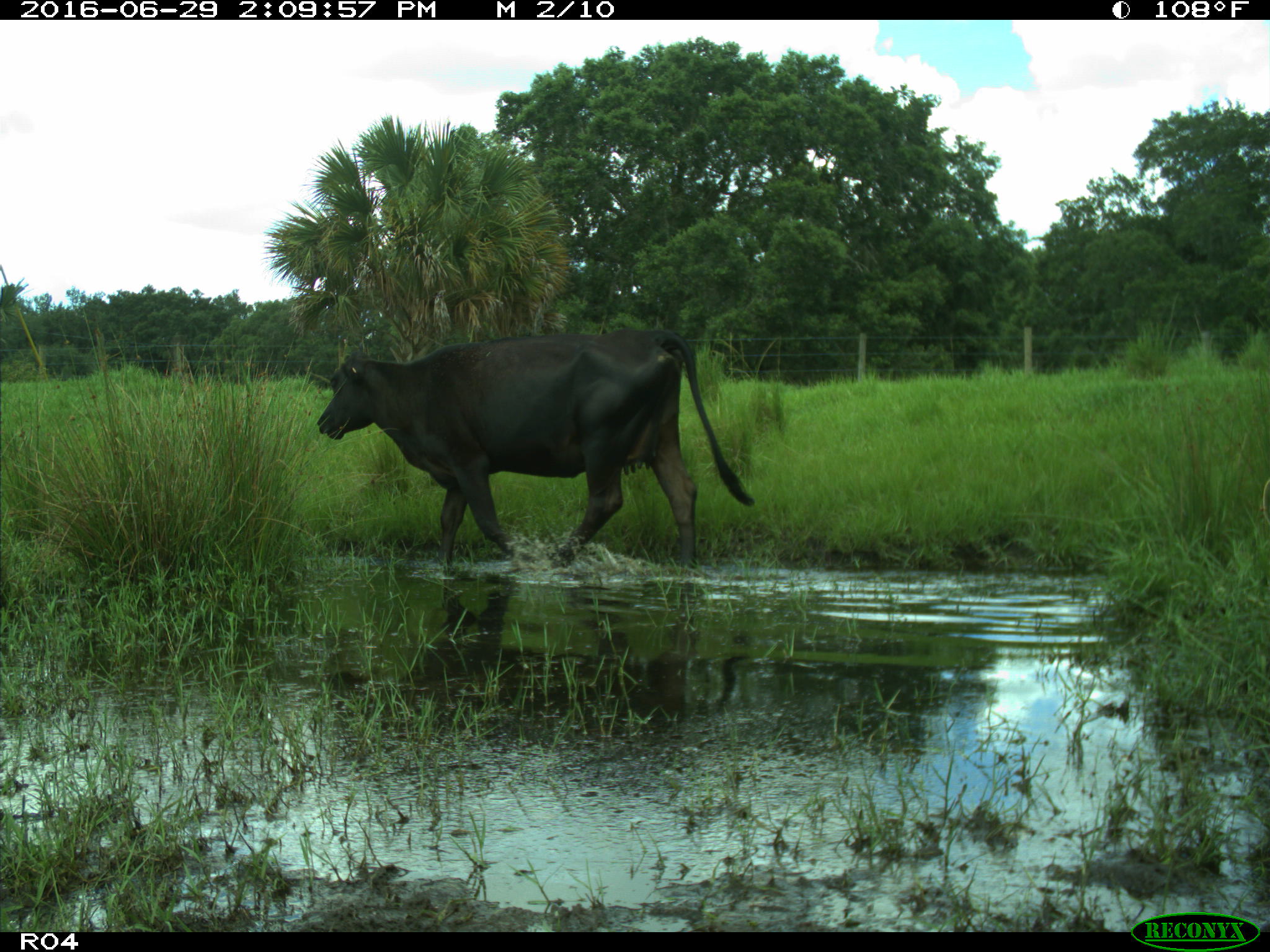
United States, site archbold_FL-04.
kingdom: Animalia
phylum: Chordata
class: Mammalia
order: Artiodactyla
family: Bovidae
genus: Bos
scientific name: Bos taurus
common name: domestic cow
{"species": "Bos taurus (domestic cow)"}